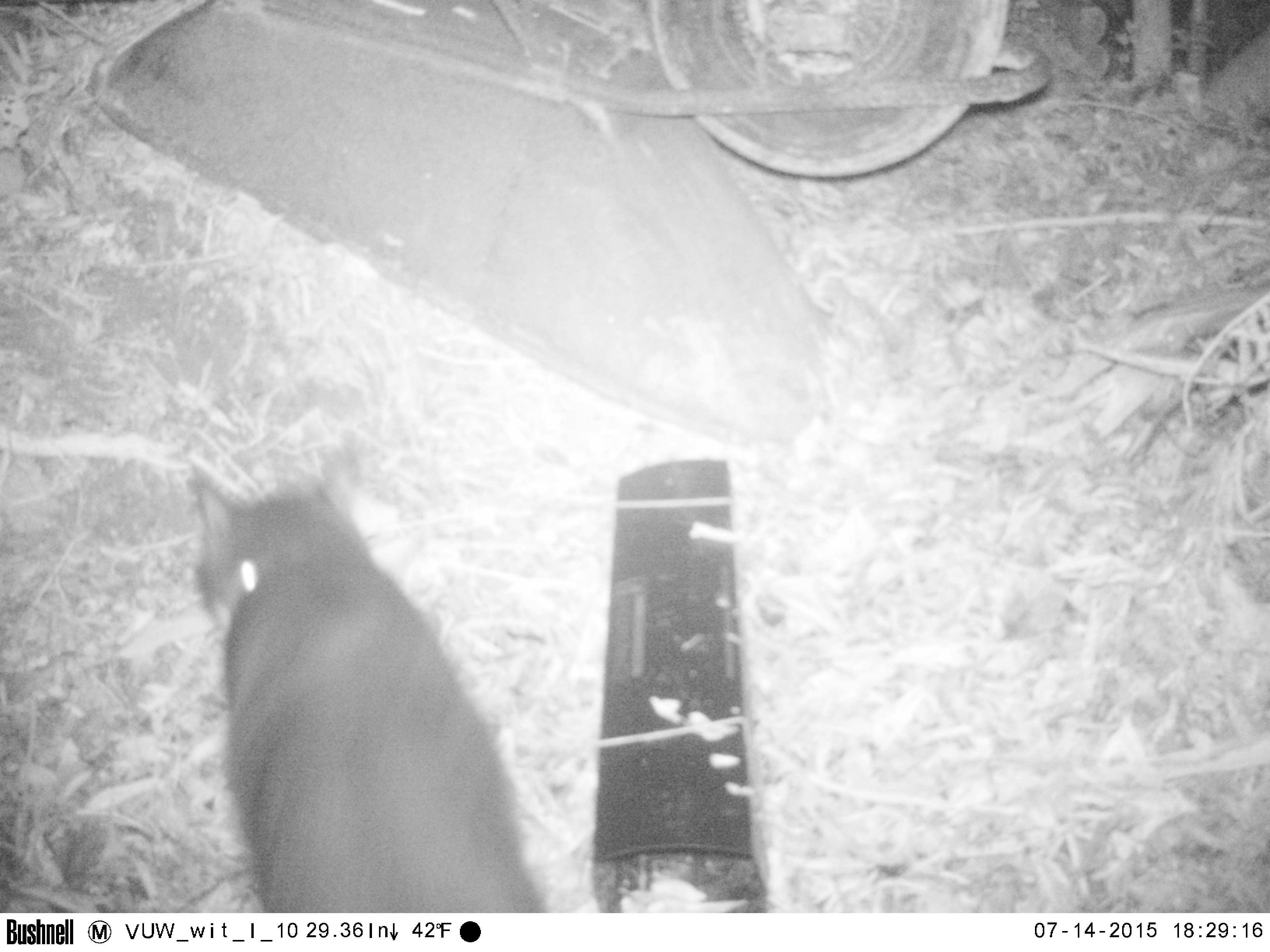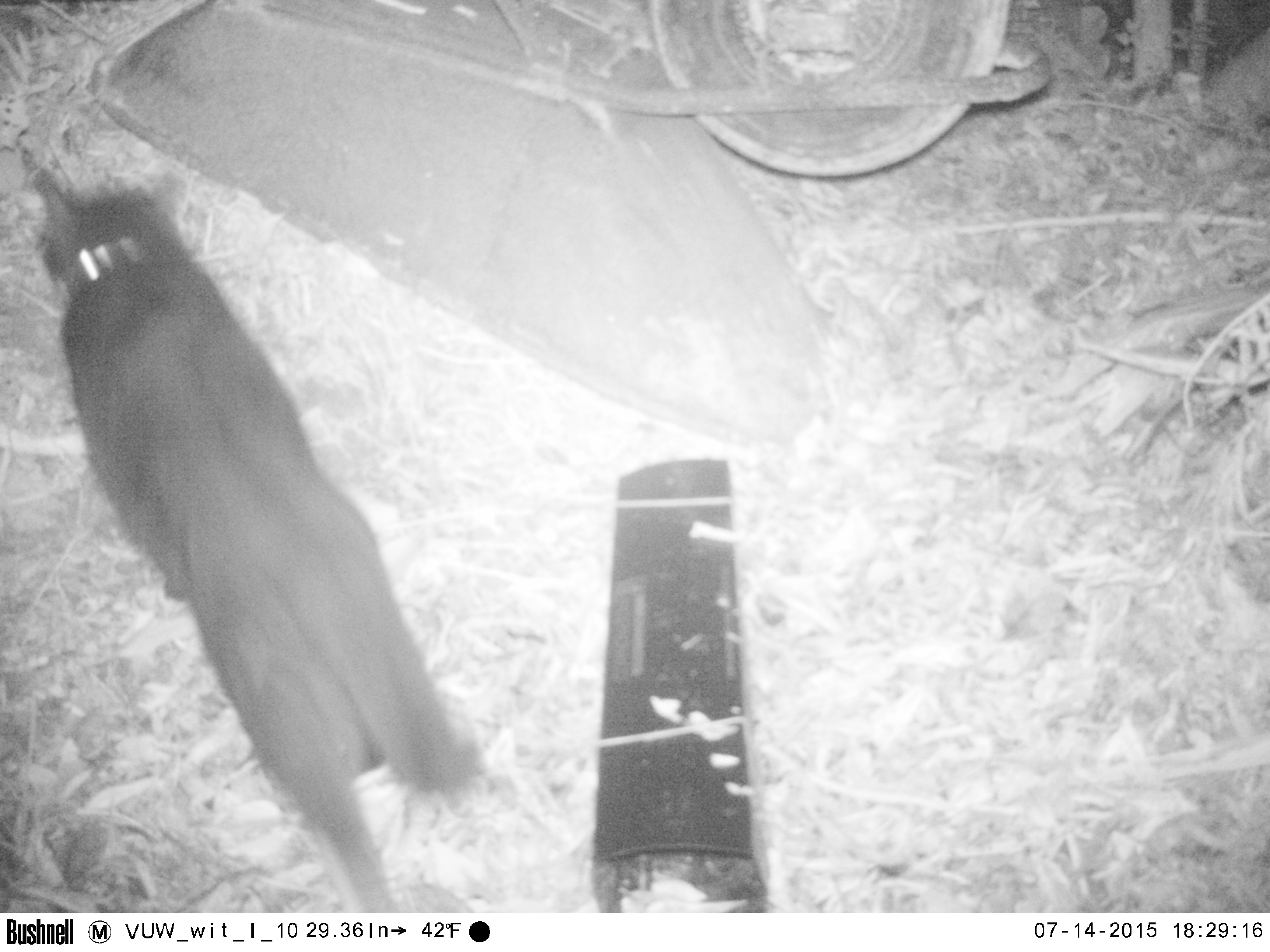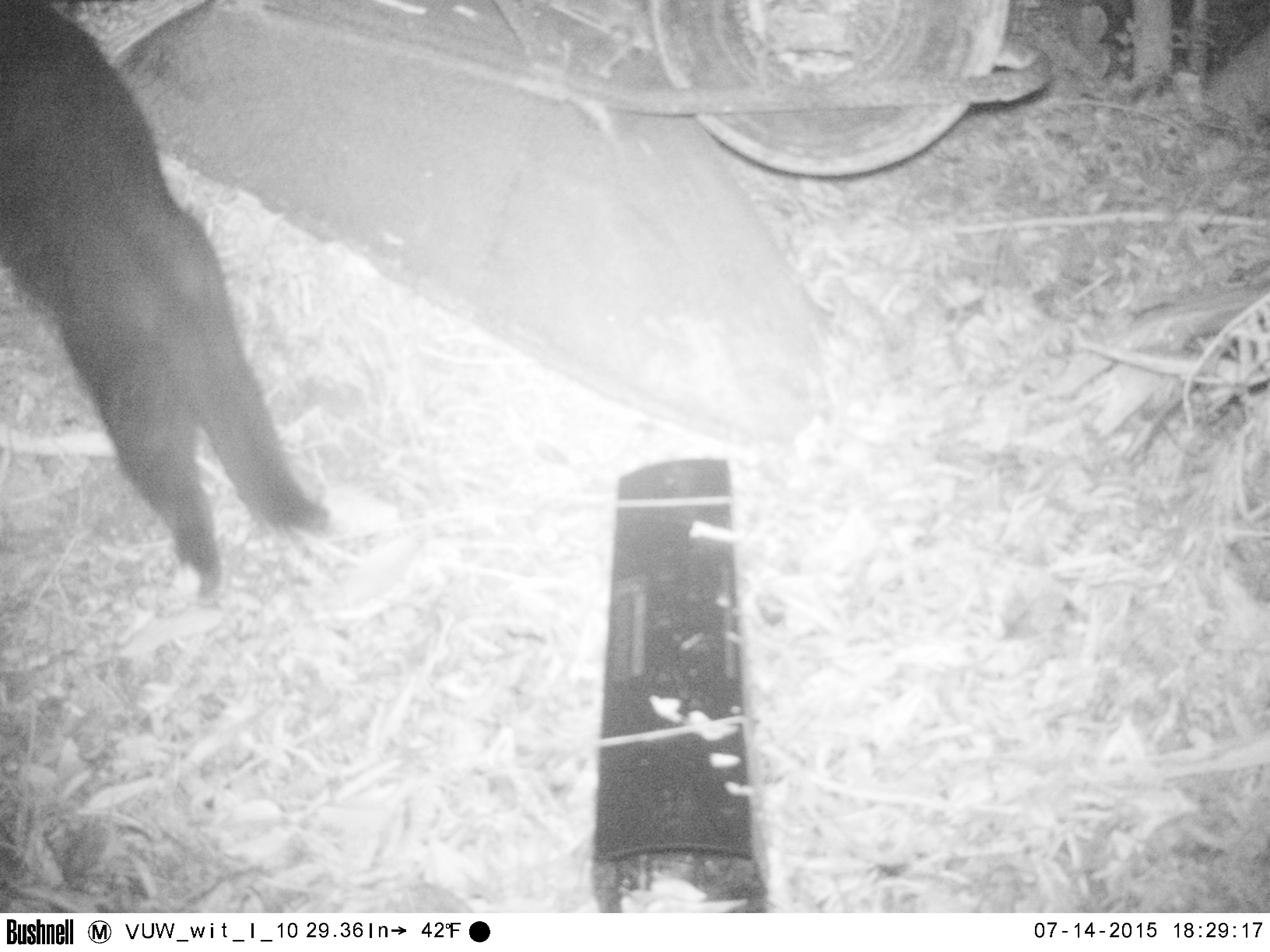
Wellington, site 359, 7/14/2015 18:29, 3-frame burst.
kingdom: Animalia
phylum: Chordata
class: Mammalia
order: Carnivora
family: Felidae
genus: Felis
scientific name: Felis catus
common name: cat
Cat (Felis catus).